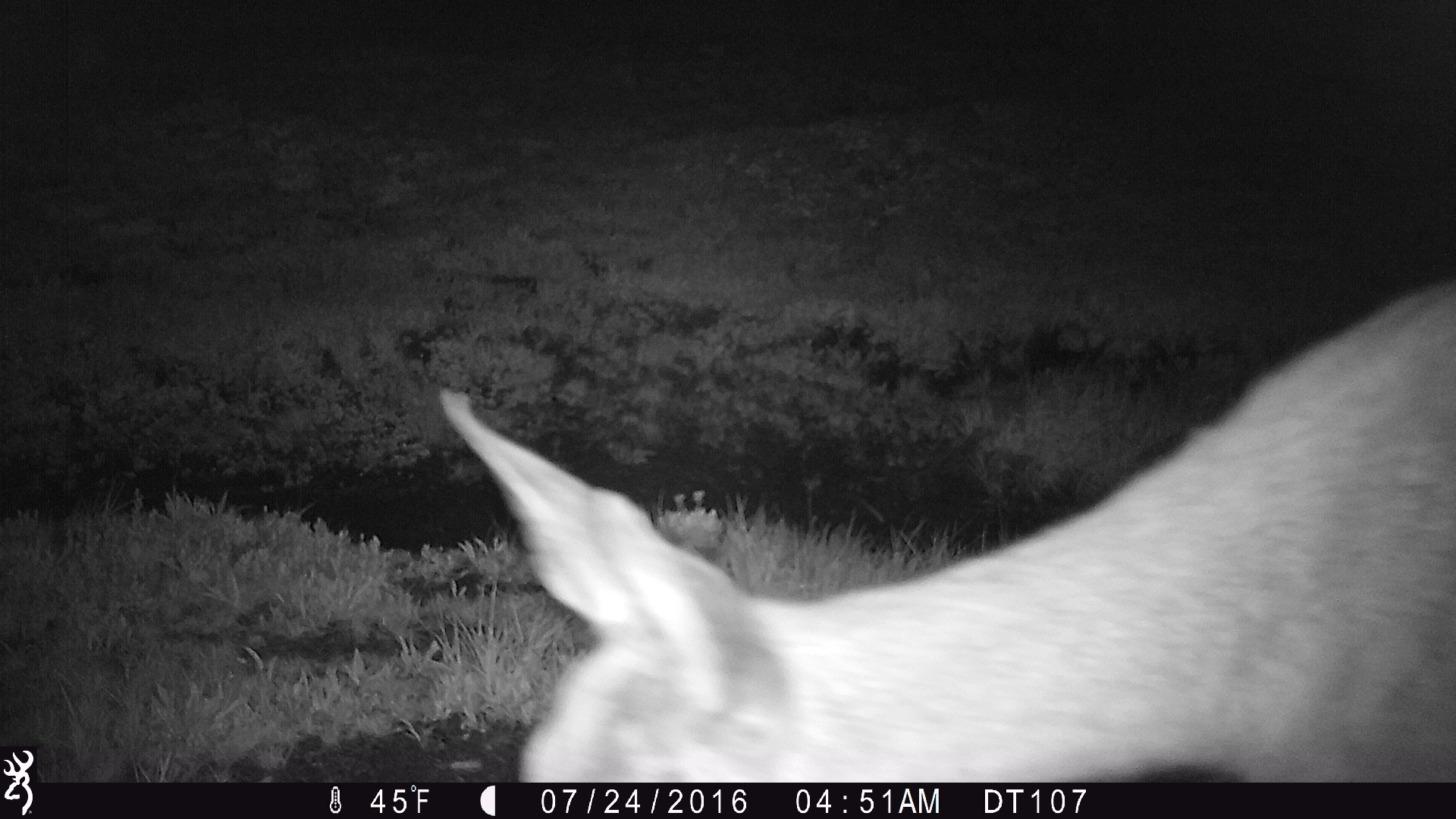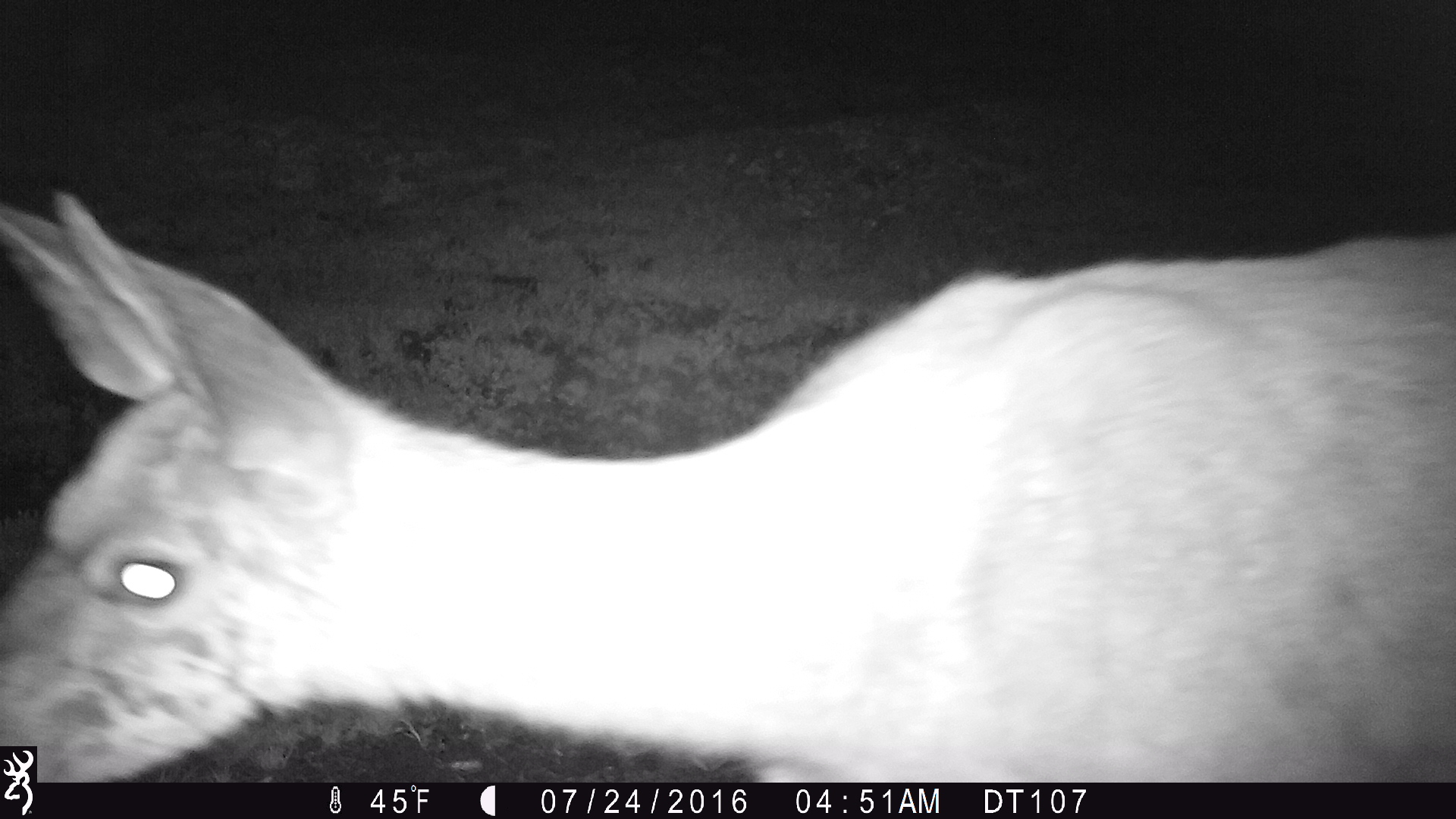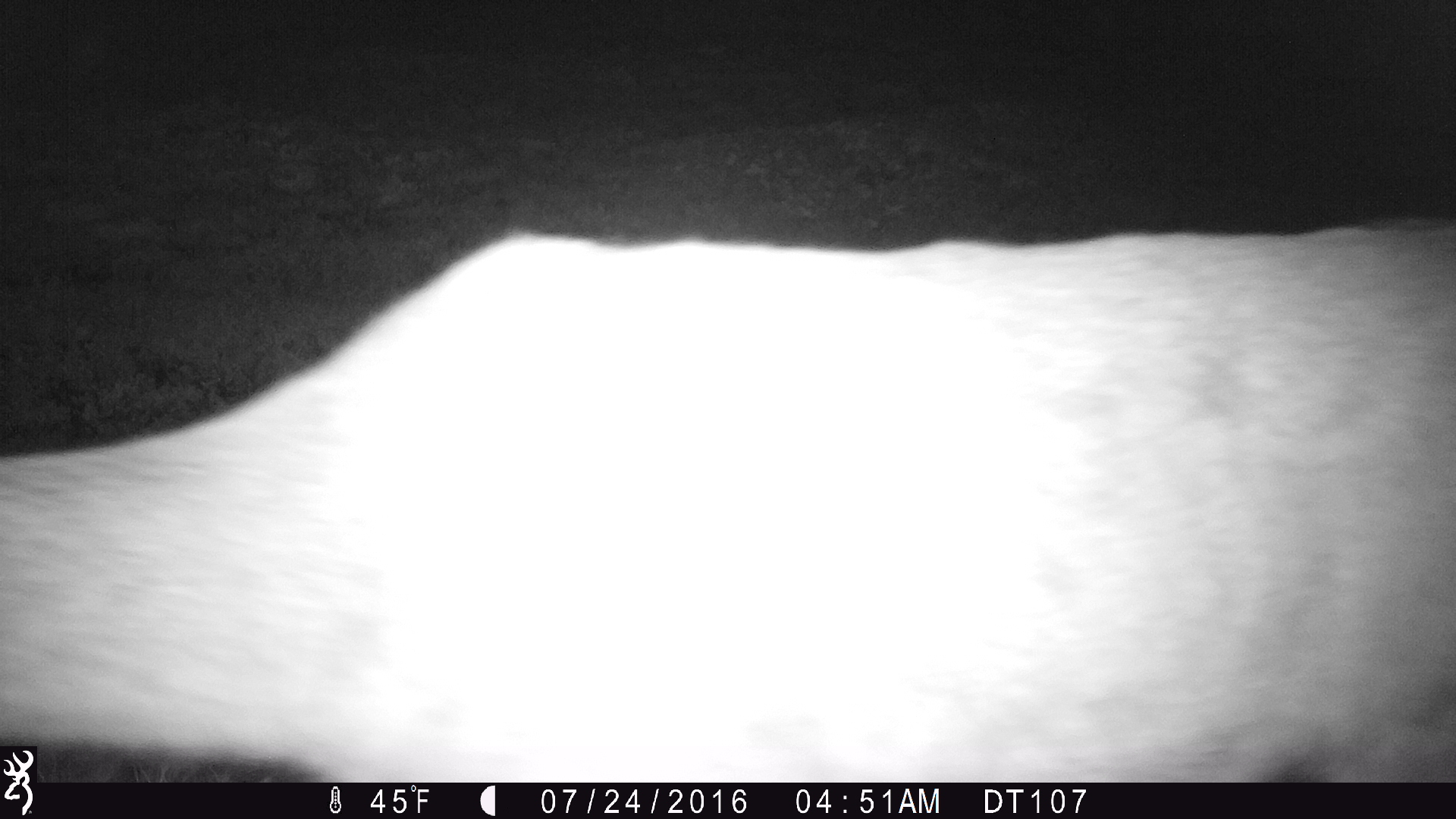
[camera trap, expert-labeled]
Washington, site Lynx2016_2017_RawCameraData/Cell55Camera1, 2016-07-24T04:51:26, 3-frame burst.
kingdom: Animalia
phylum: Chordata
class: Mammalia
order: Artiodactyla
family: Cervidae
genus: Odocoileus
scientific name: Odocoileus hemionus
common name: mule deer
Odocoileus hemionus (mule deer). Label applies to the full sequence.